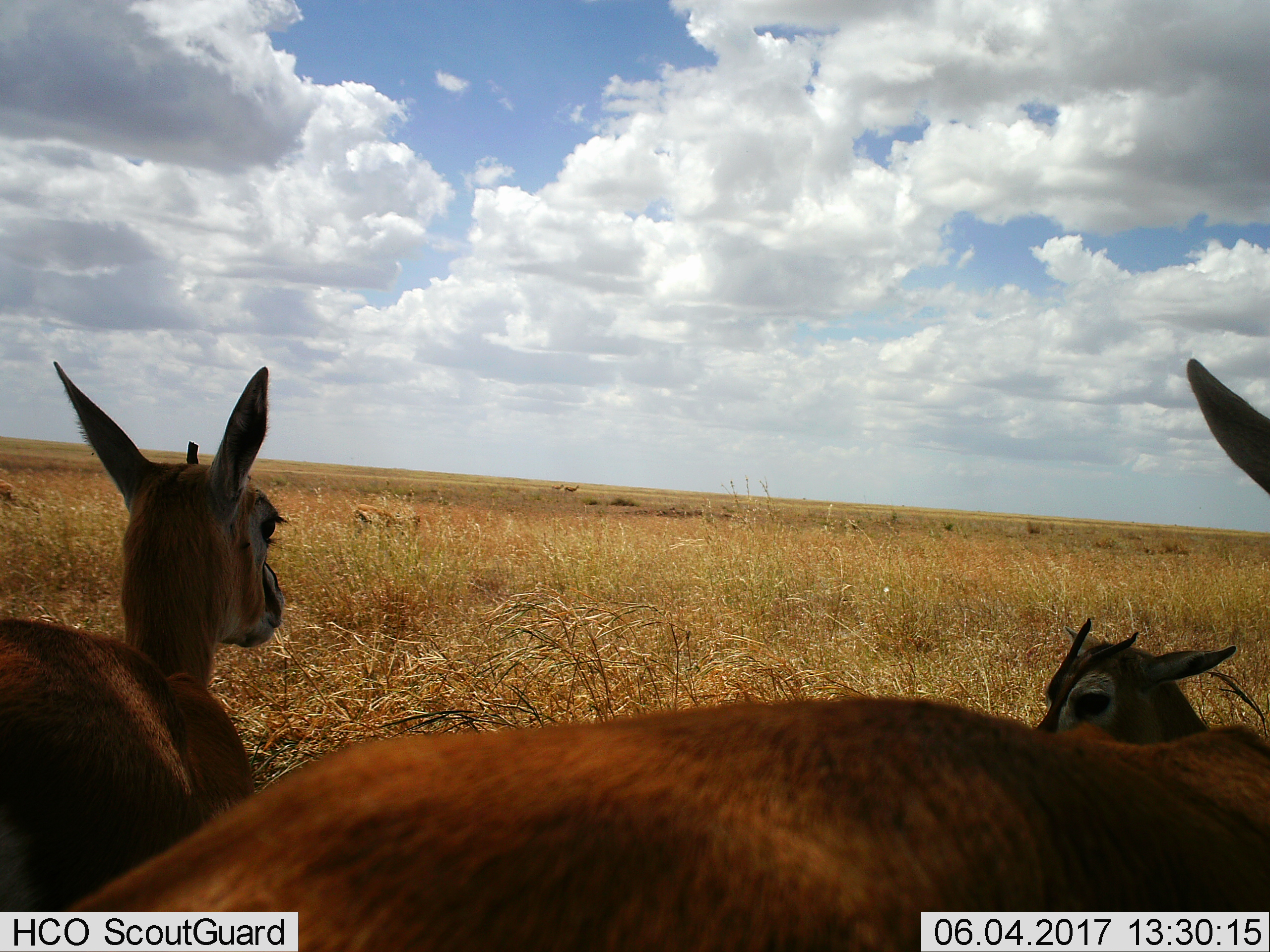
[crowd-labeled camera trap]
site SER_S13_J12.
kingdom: Animalia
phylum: Chordata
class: Mammalia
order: Artiodactyla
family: Bovidae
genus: Eudorcas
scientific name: Eudorcas thomsonii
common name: thomson's gazelle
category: gazellethomsons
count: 4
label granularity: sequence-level